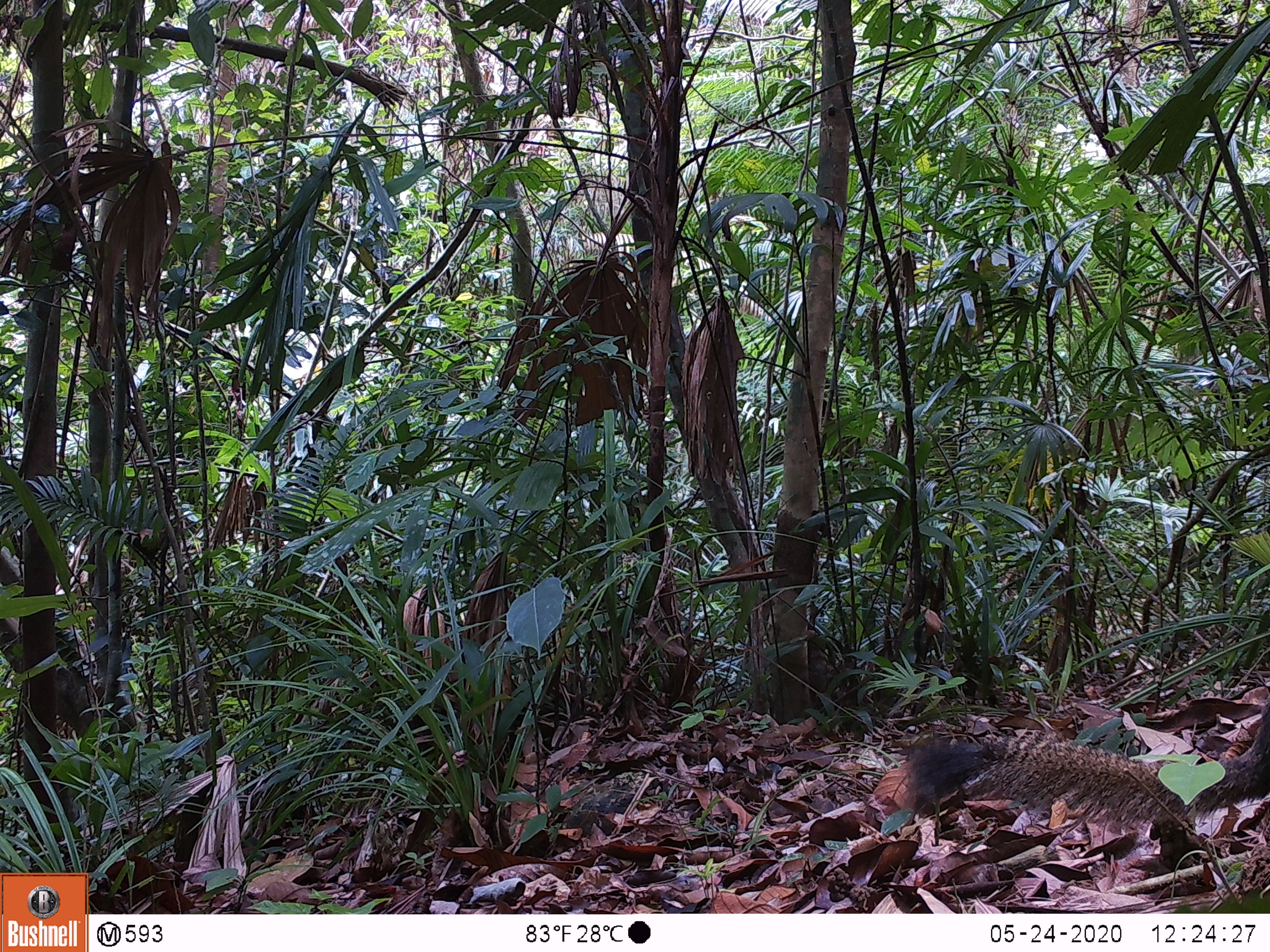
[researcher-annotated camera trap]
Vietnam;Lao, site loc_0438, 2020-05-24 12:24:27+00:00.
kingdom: Animalia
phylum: Chordata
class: Mammalia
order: Rodentia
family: Sciuridae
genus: Callosciurus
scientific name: Callosciurus erythraeus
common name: pallas's squirrel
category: pallass squirrel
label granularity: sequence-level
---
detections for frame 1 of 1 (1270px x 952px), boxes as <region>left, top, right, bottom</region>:
pallass squirrel: <region>902, 692, 1270, 825</region>